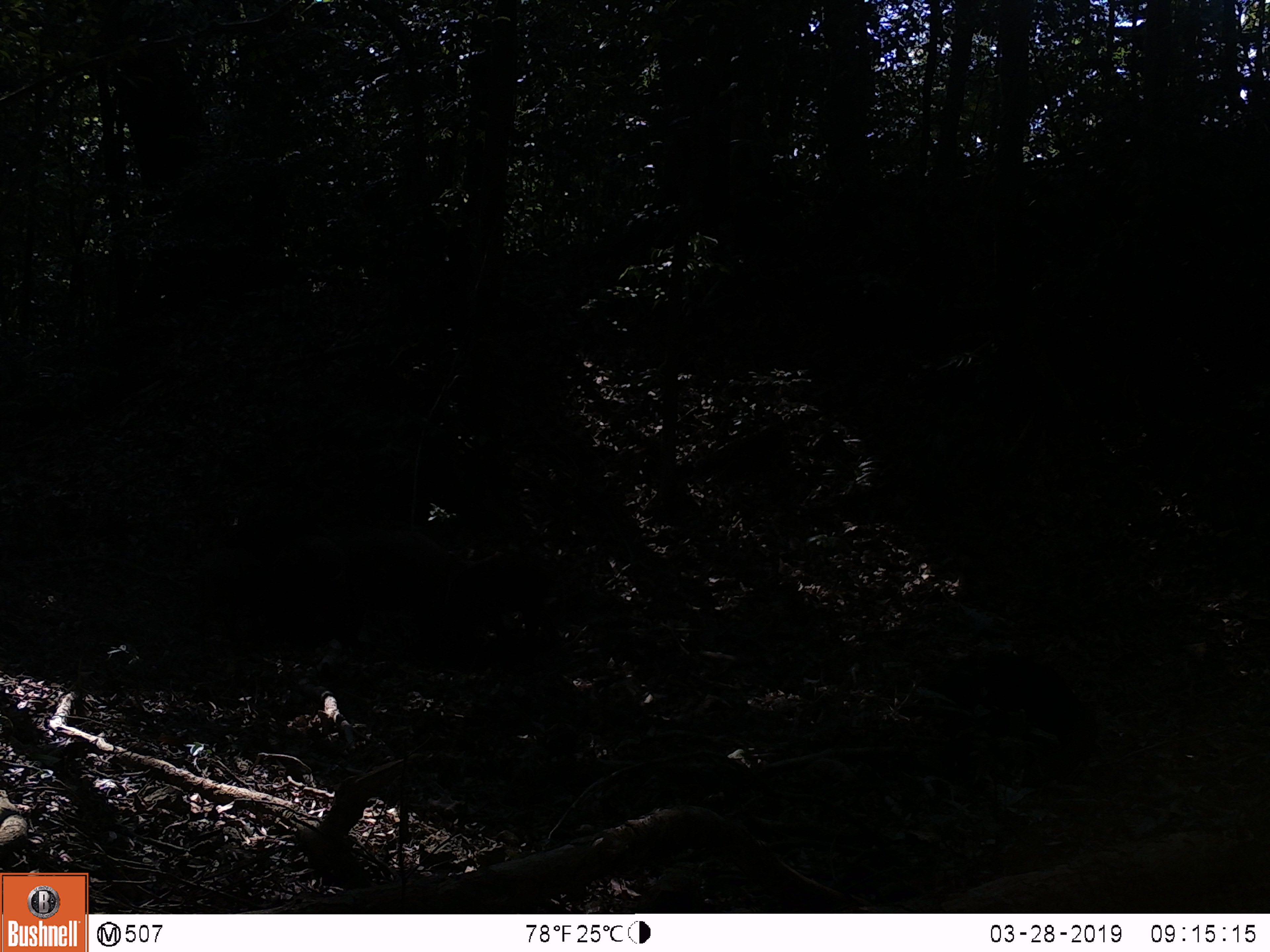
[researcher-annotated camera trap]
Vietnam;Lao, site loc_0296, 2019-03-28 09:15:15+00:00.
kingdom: Animalia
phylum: Chordata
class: Mammalia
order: Artiodactyla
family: Suidae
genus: Sus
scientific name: Sus scrofa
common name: eurasian wild pig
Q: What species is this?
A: Eurasian wild pig (Sus scrofa).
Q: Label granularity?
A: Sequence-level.